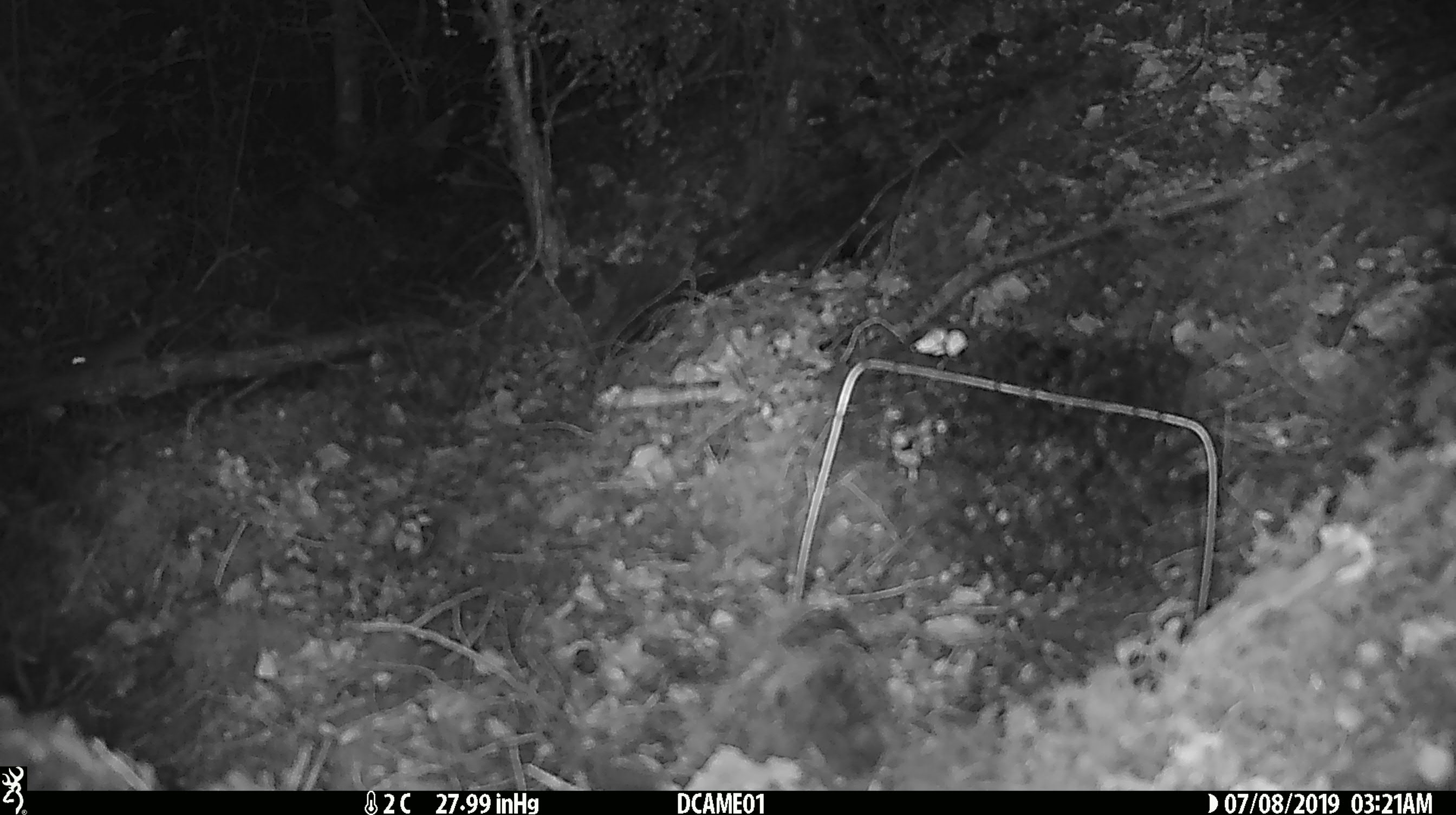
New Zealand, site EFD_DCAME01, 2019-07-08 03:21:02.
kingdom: Animalia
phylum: Chordata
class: Mammalia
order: Rodentia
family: Muridae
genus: Mus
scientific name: Mus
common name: mouse